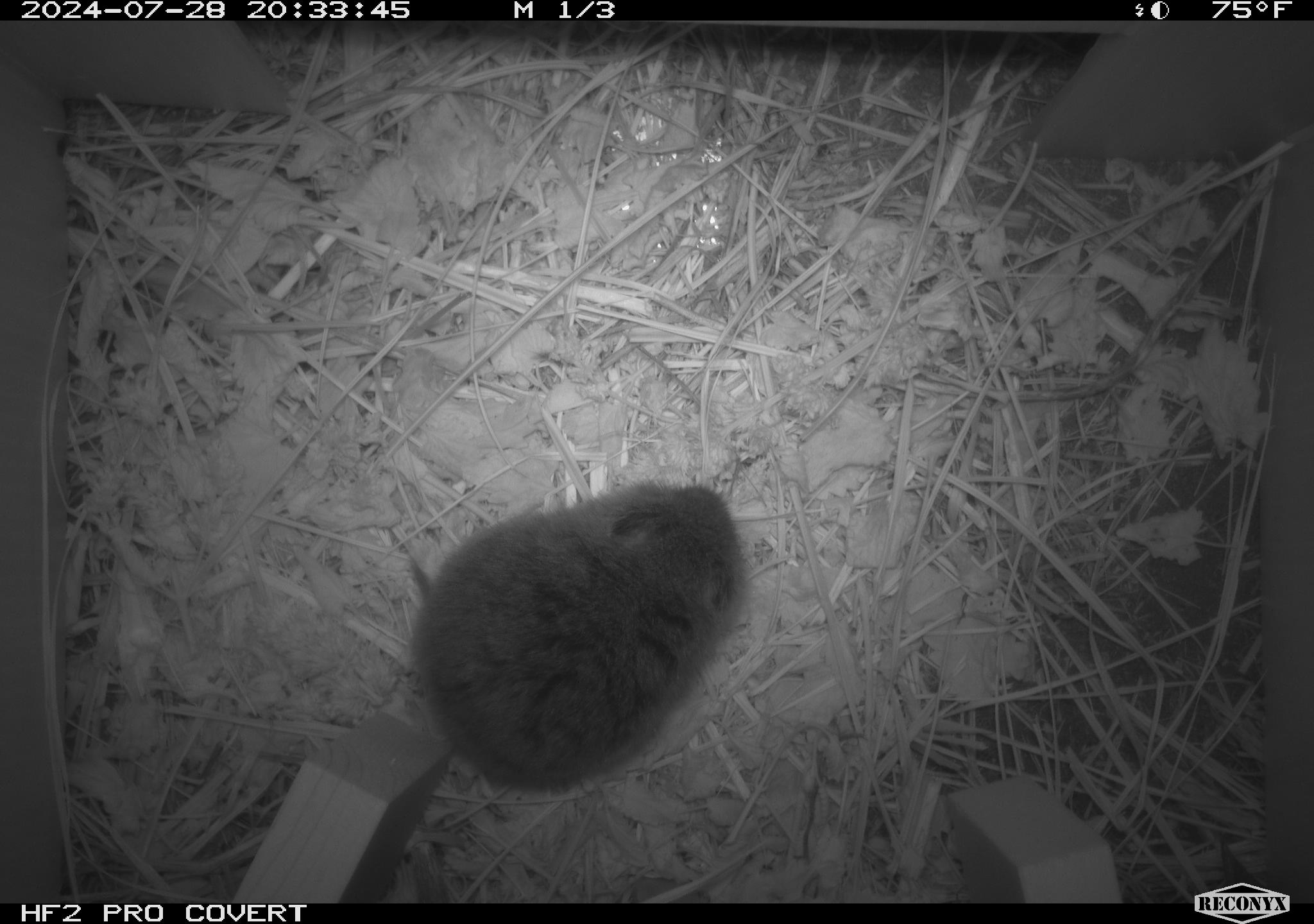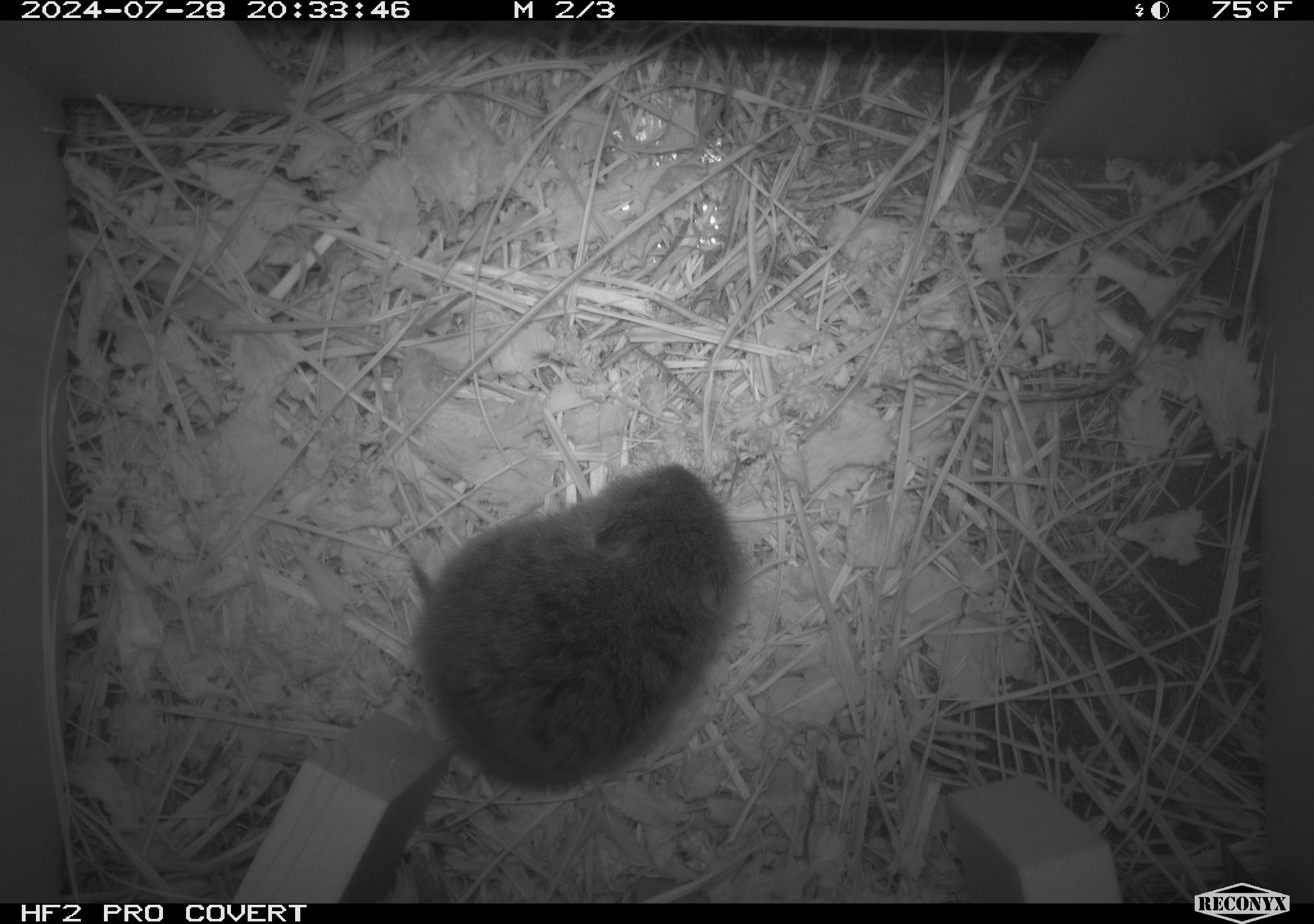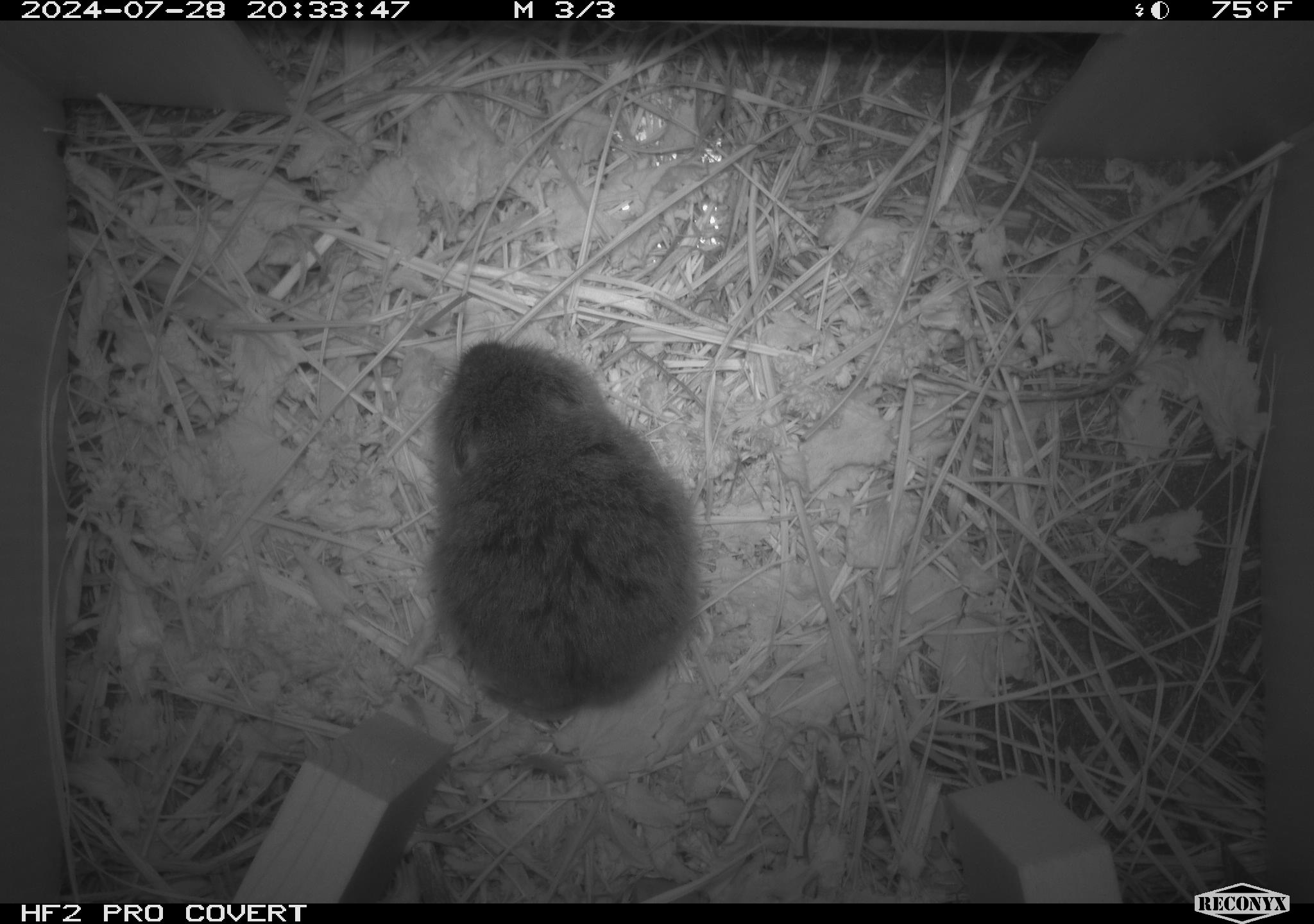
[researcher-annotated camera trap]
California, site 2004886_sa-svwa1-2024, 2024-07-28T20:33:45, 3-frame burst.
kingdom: Animalia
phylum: Chordata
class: Mammalia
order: Rodentia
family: Cricetidae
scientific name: Arvicolinae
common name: voles, lemmings, and muskrats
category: arvicolinae subfamily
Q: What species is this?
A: Arvicolinae subfamily (voles, lemmings, and muskrats) (Arvicolinae).